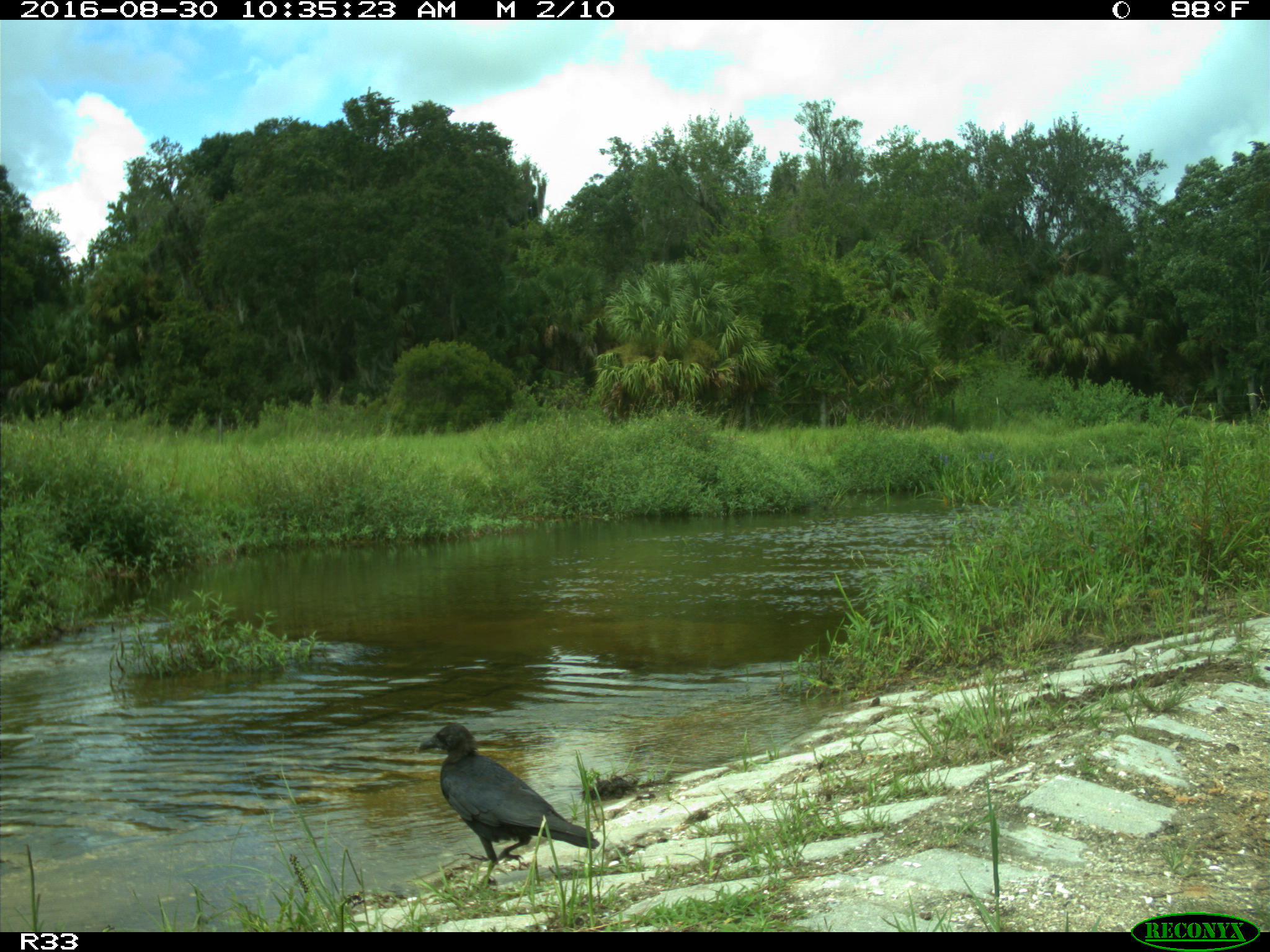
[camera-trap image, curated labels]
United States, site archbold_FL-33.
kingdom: Animalia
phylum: Chordata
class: Aves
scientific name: Aves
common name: birds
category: unidentified bird